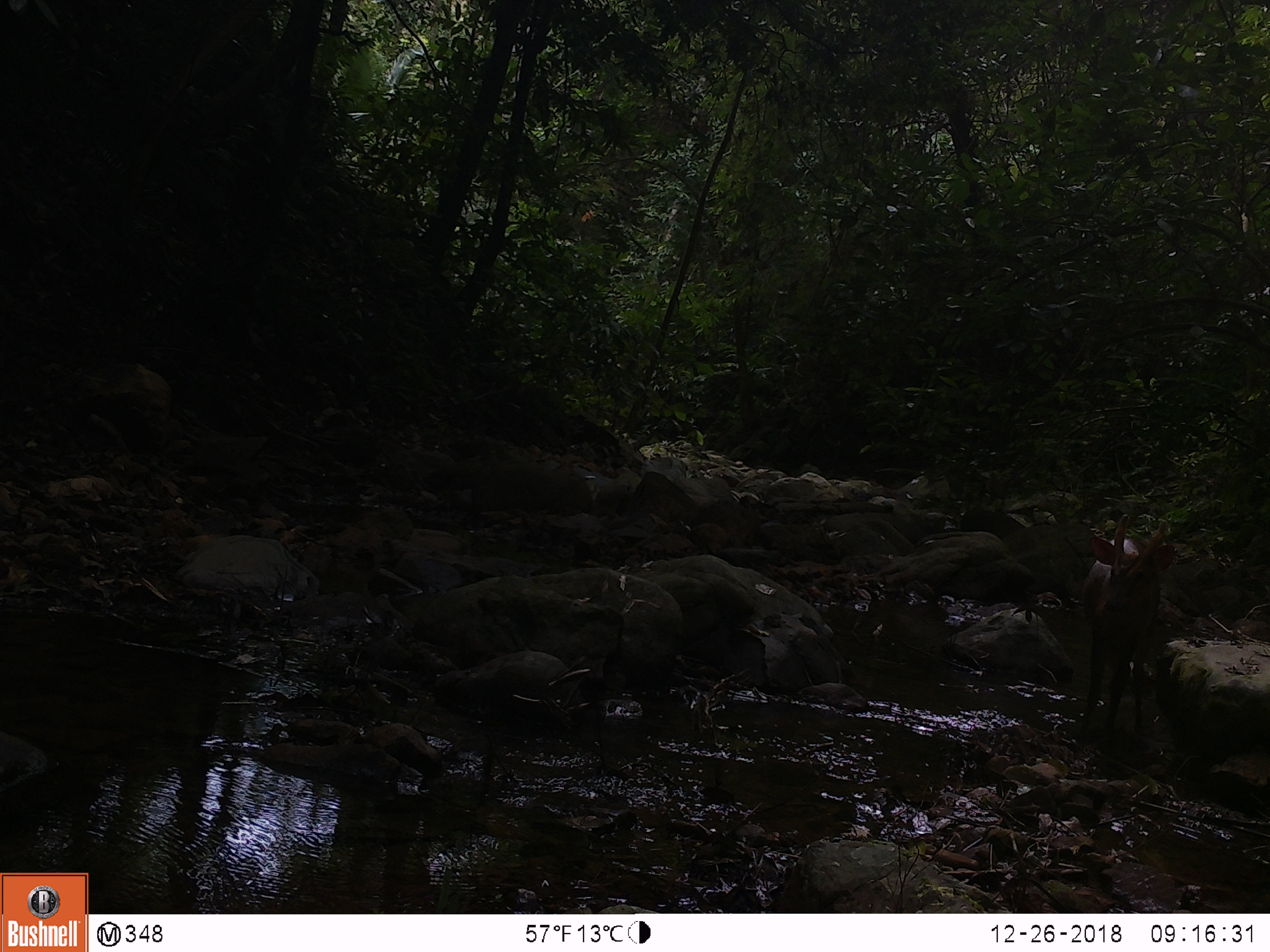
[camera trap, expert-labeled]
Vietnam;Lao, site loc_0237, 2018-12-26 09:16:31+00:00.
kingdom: Animalia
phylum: Chordata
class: Mammalia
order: Artiodactyla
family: Cervidae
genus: Muntiacus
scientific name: Muntiacus vuquangensis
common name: large-antlered muntjac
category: large antlered muntjac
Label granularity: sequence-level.